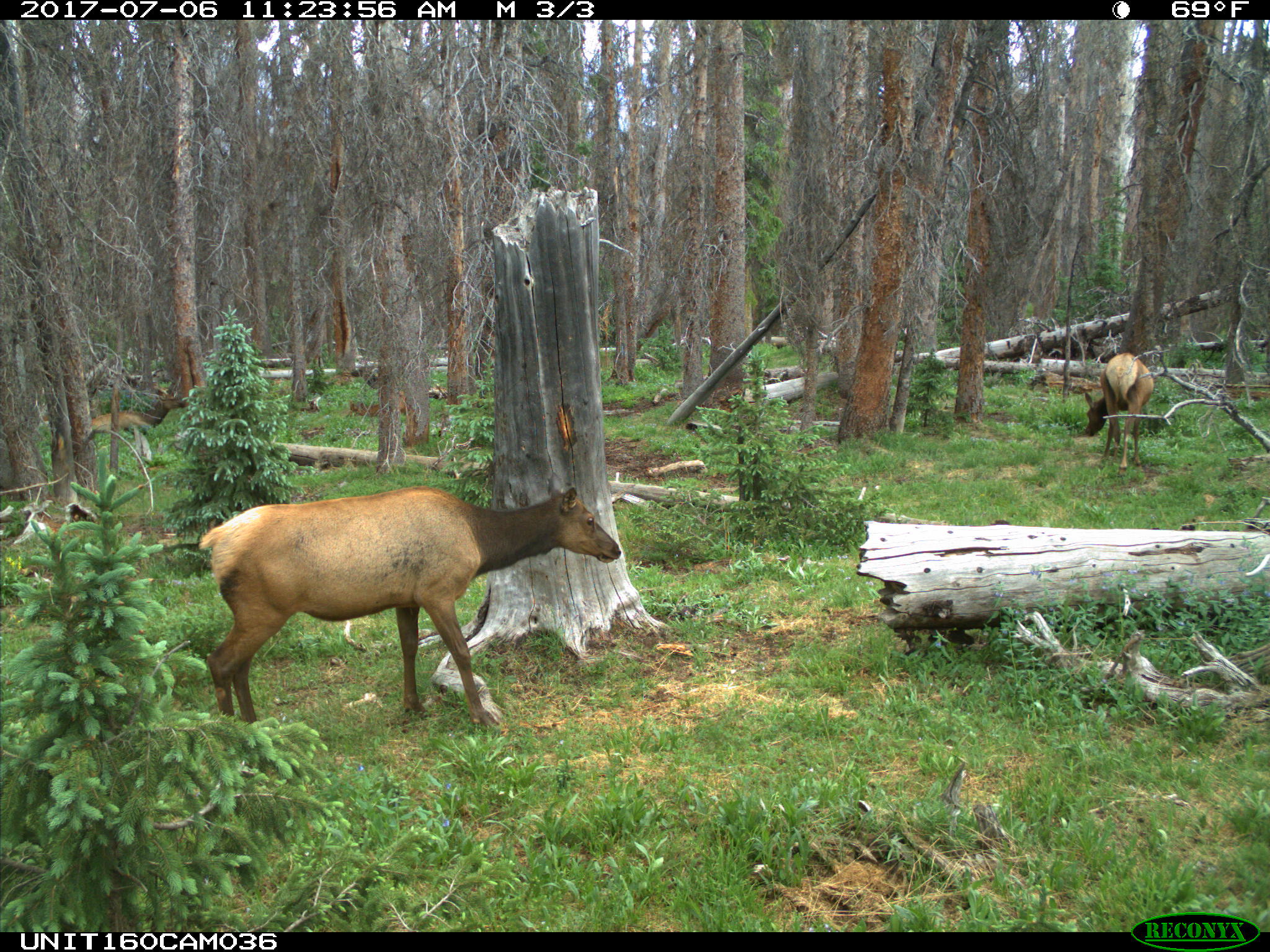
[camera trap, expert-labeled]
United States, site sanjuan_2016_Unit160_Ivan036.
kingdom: Animalia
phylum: Chordata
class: Mammalia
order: Artiodactyla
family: Cervidae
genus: Cervus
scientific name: Cervus elaphus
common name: red deer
Cervus elaphus (red deer).